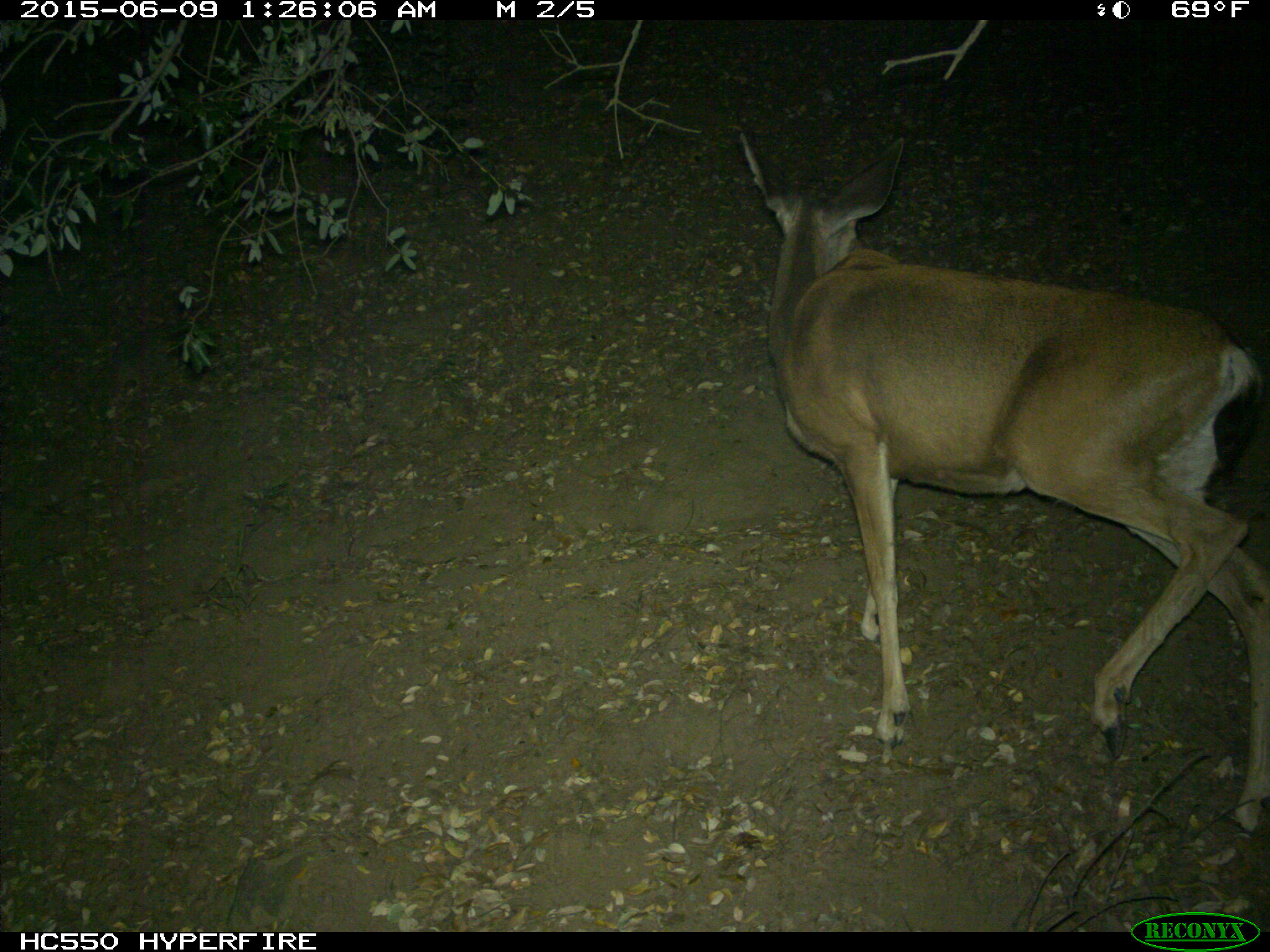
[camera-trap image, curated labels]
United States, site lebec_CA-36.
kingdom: Animalia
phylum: Chordata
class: Mammalia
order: Artiodactyla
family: Cervidae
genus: Odocoileus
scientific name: Odocoileus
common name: deer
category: unidentified deer